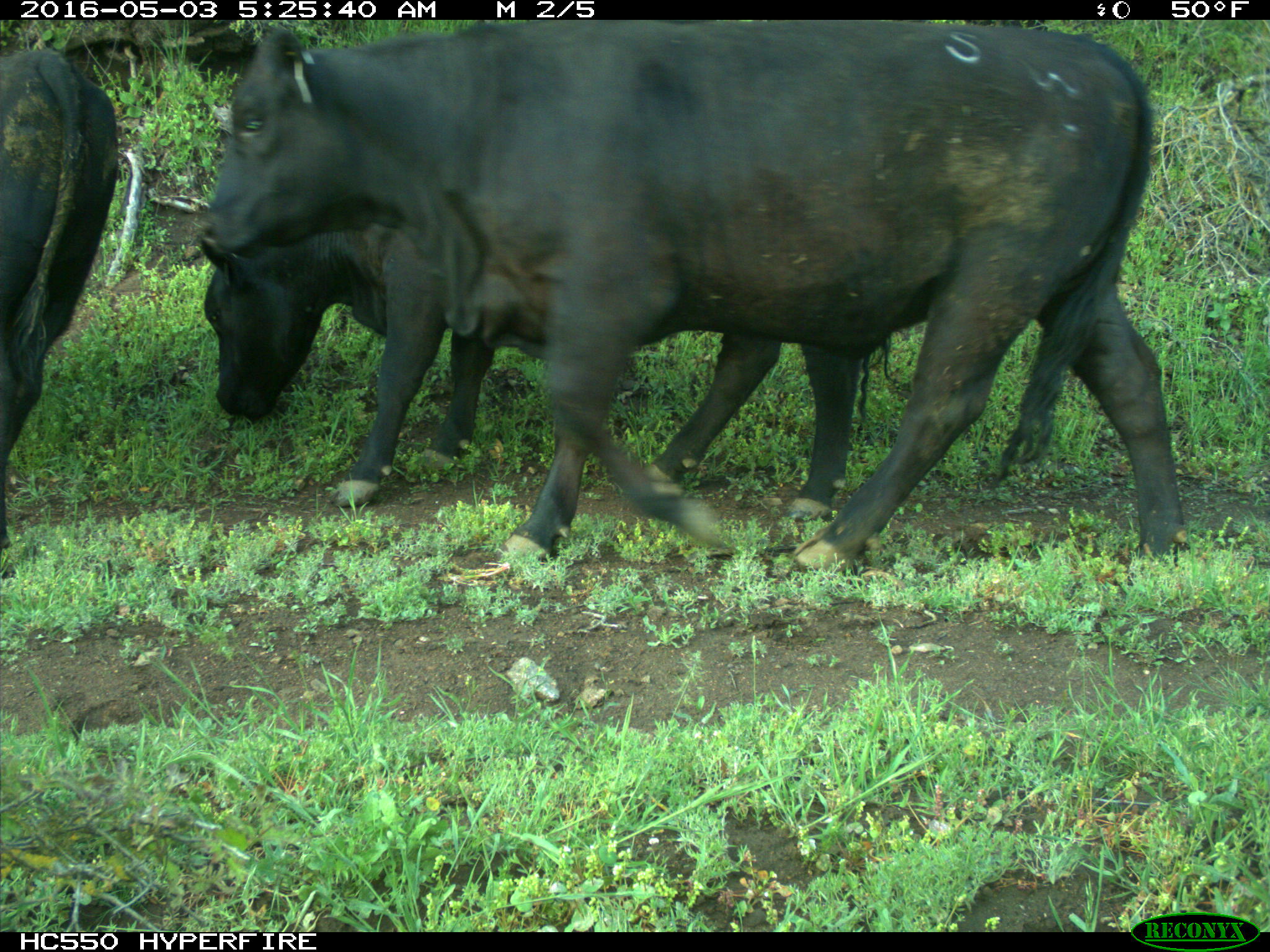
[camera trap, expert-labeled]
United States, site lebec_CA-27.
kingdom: Animalia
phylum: Chordata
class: Mammalia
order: Artiodactyla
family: Bovidae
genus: Bos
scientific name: Bos taurus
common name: domestic cow